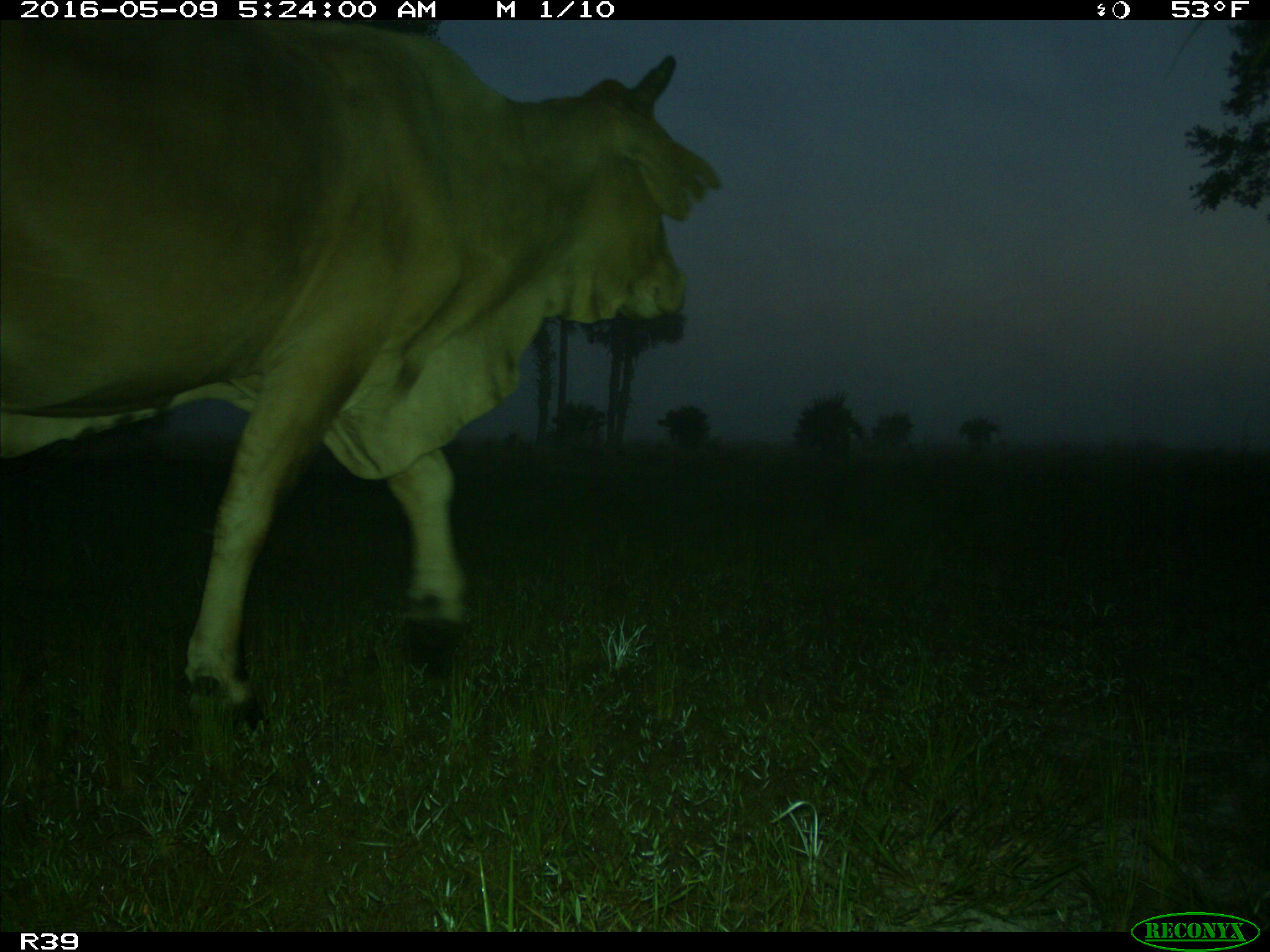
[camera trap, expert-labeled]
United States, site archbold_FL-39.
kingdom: Animalia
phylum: Chordata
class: Mammalia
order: Artiodactyla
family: Bovidae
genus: Bos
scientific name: Bos taurus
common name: domestic cow